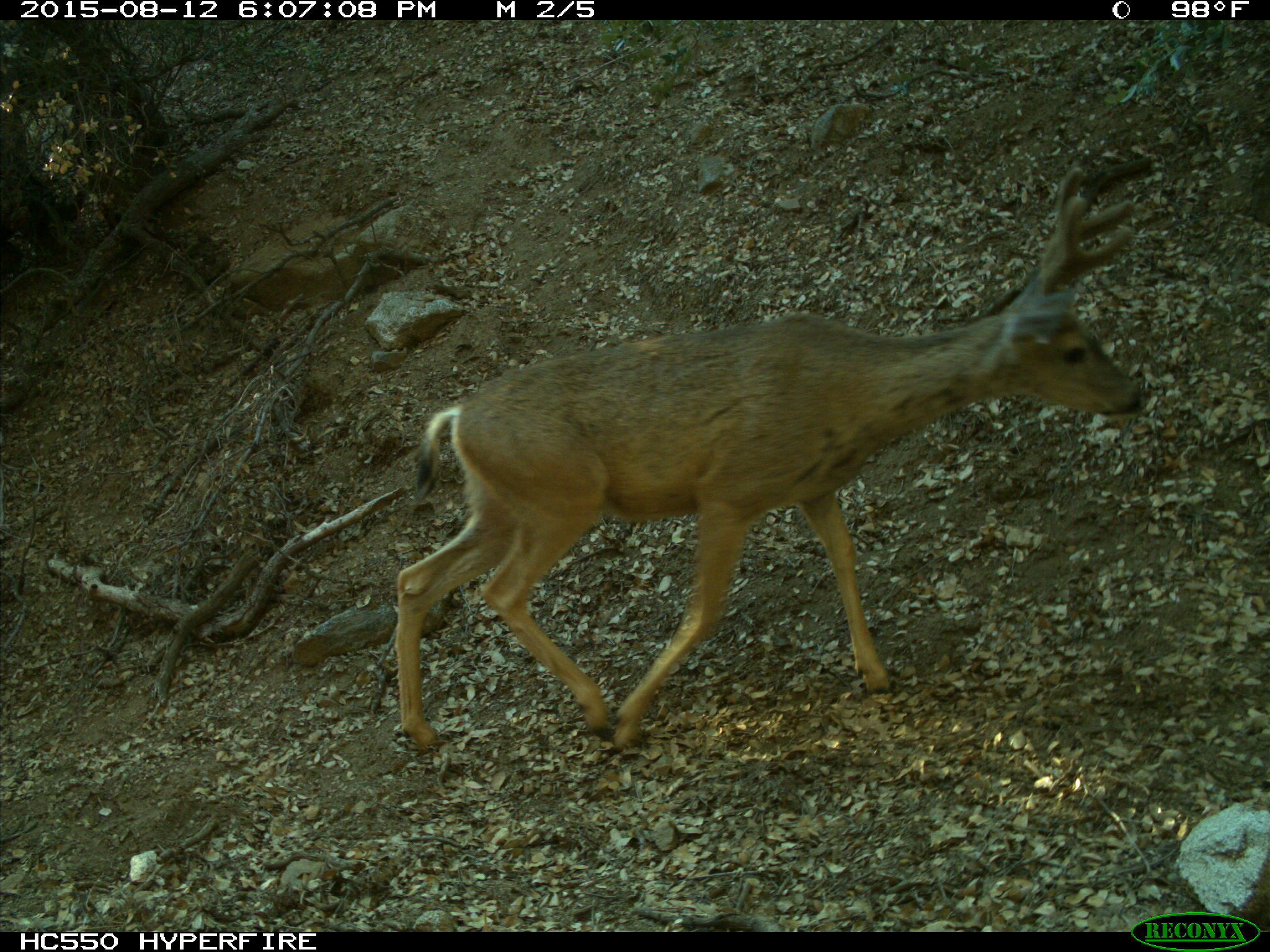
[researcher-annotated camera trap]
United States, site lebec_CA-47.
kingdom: Animalia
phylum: Chordata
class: Mammalia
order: Artiodactyla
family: Cervidae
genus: Odocoileus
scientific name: Odocoileus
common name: deer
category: unidentified deer